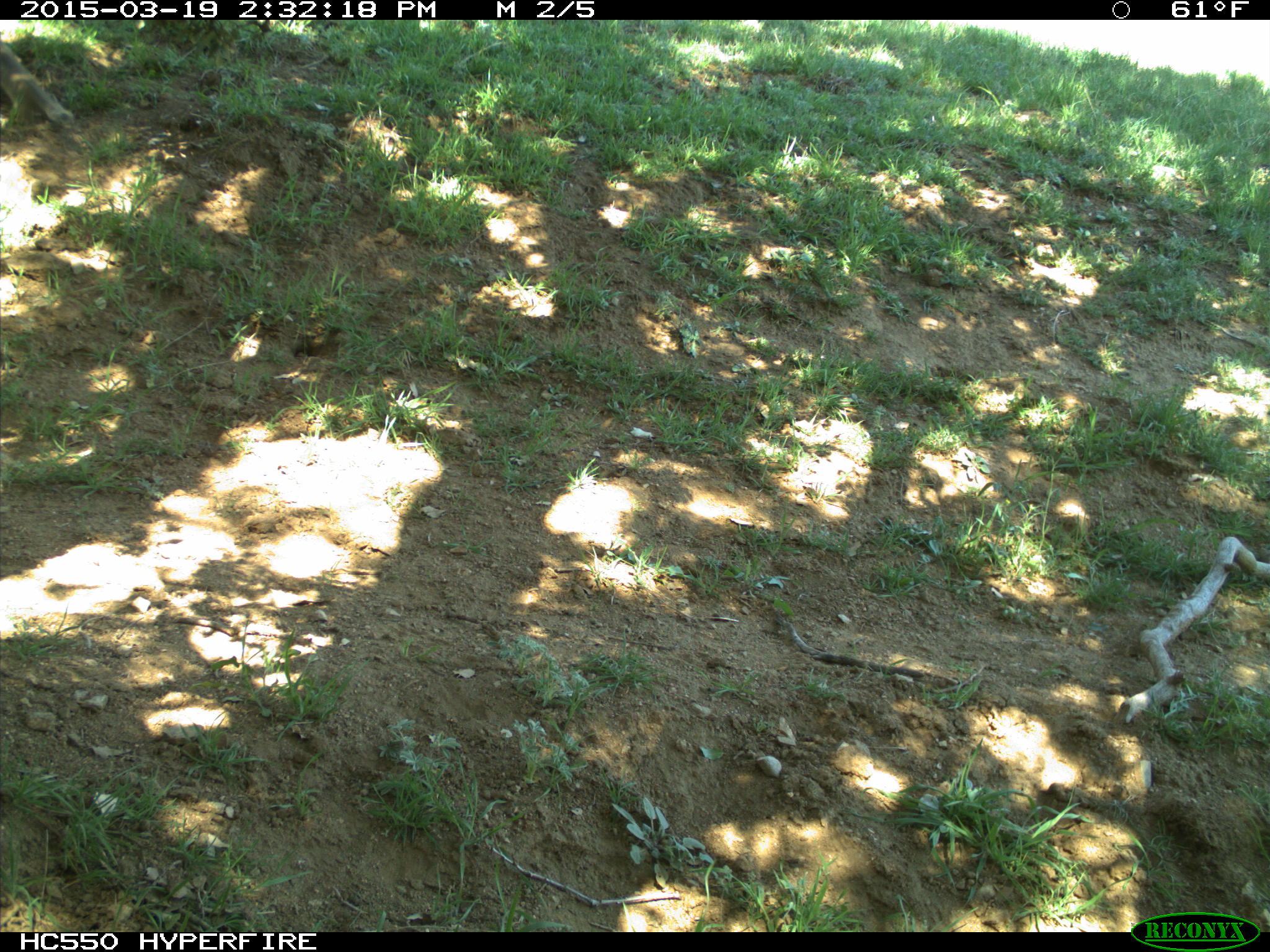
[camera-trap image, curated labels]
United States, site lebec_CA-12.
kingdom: Animalia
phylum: Chordata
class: Mammalia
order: Rodentia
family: Sciuridae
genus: Otospermophilus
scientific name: Otospermophilus beecheyi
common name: california ground squirrel